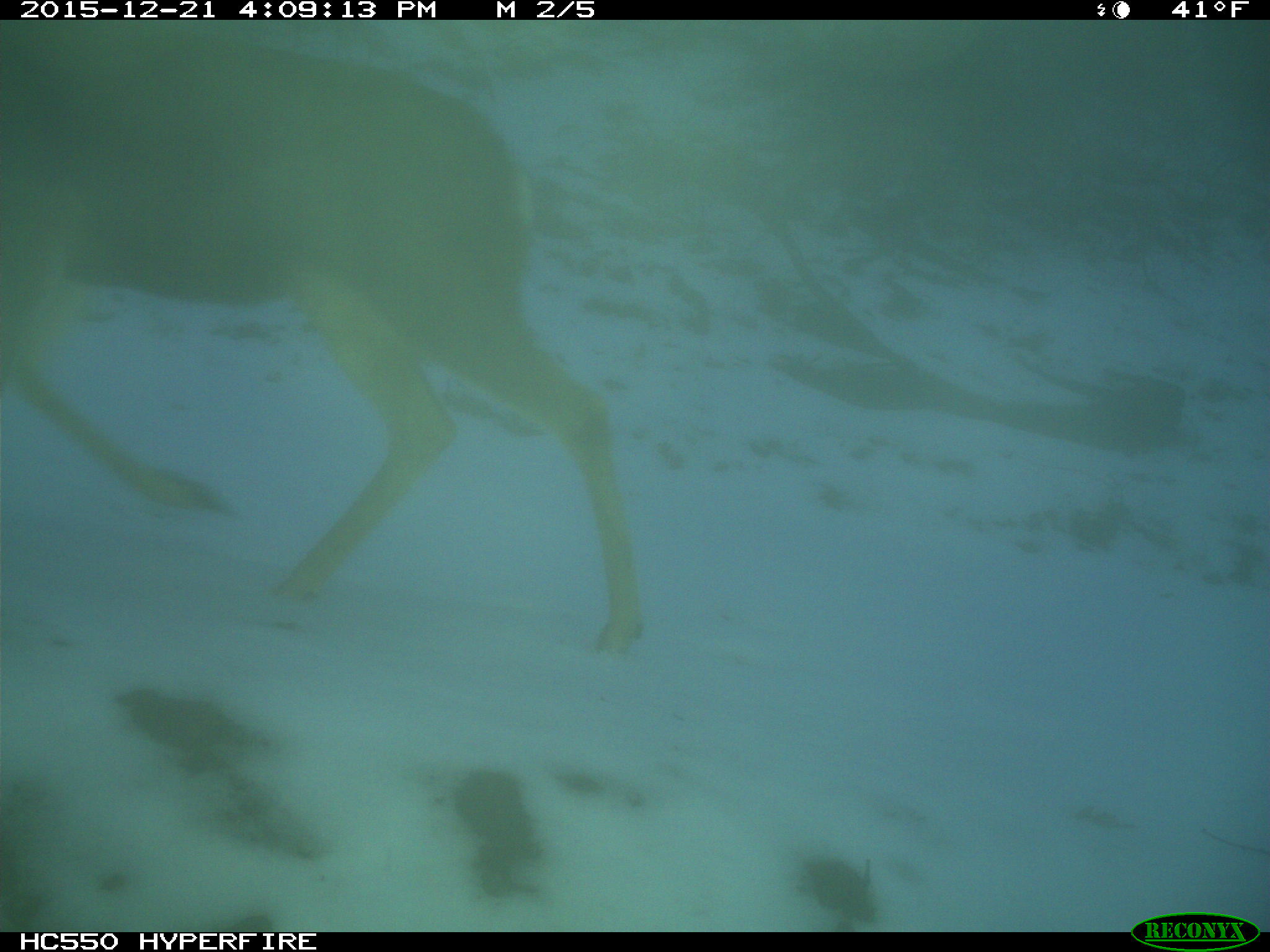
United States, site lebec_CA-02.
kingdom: Animalia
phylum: Chordata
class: Mammalia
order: Artiodactyla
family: Cervidae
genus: Odocoileus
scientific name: Odocoileus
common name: deer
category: unidentified deer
Unidentified deer (deer) (Odocoileus).